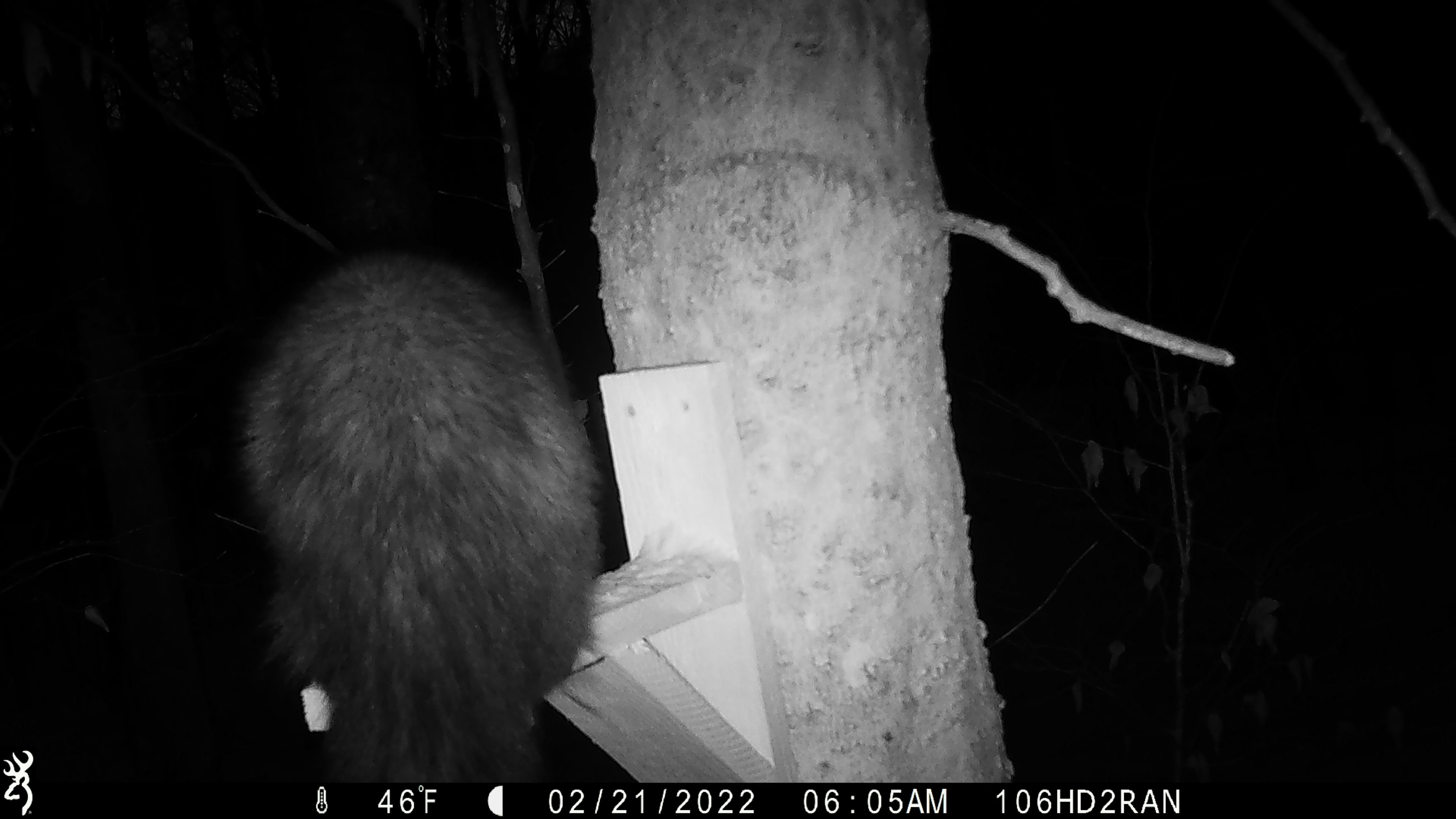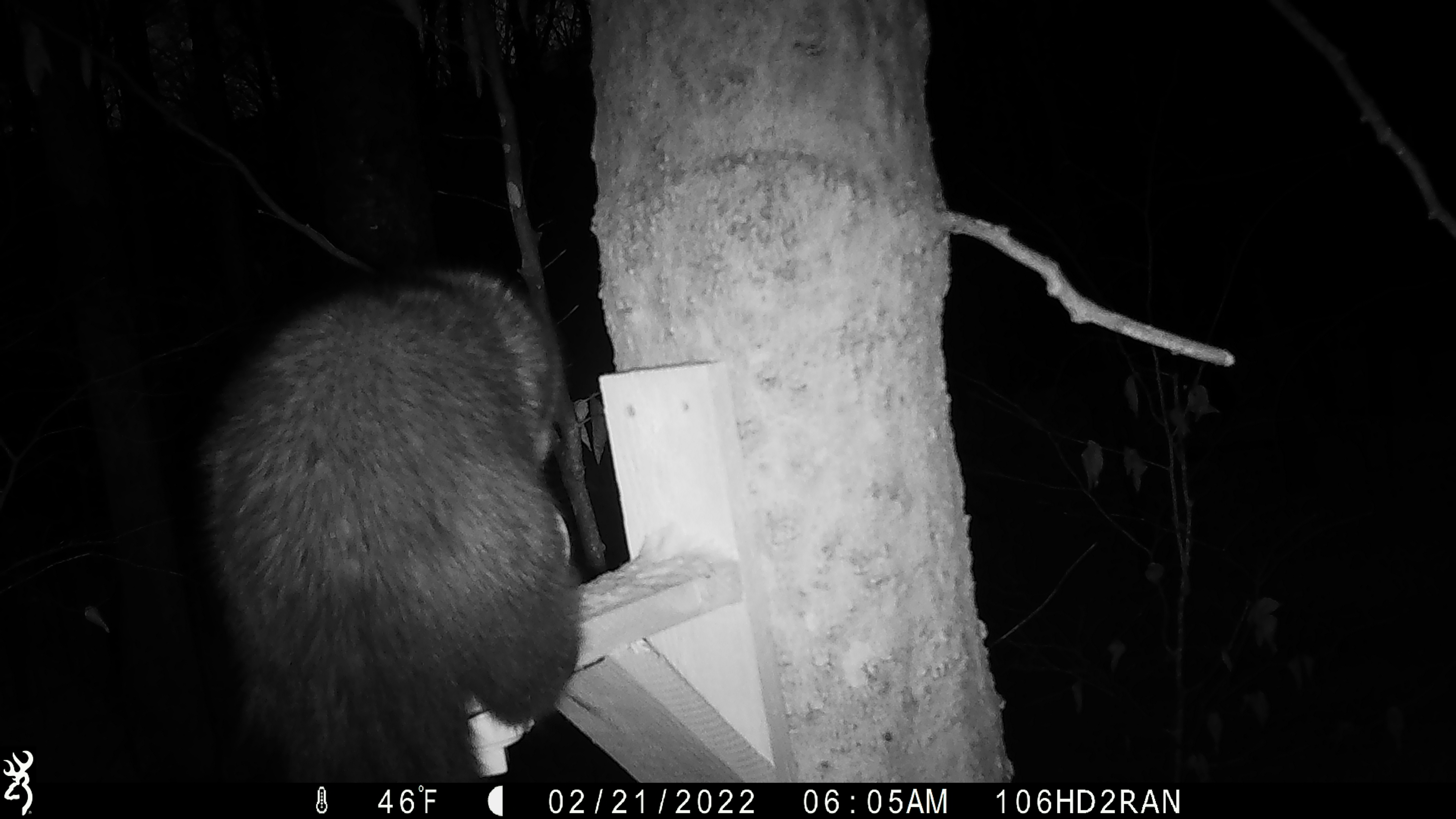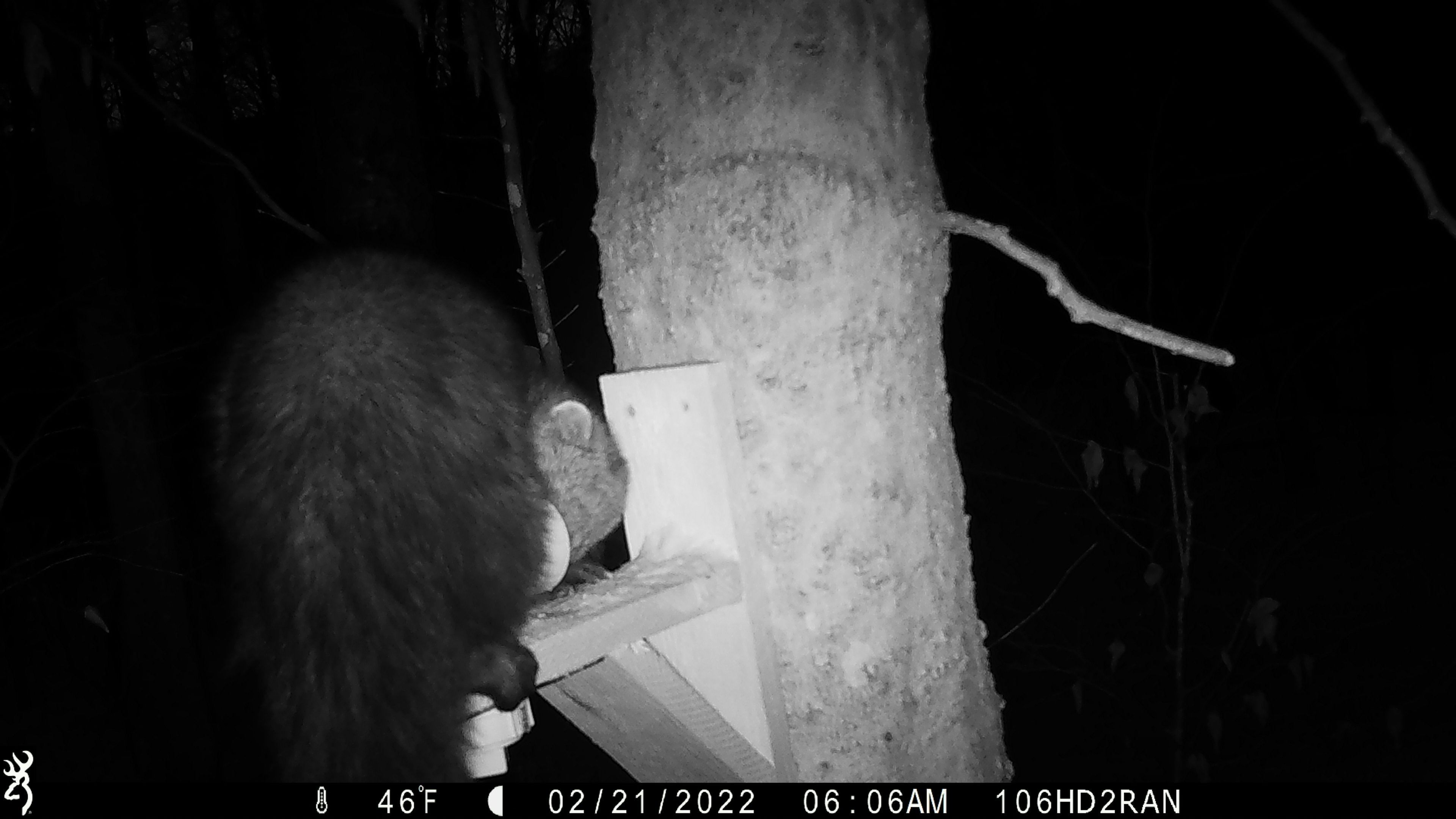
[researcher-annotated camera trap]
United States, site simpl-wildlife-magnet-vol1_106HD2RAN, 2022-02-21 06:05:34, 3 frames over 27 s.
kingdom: Animalia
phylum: Chordata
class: Mammalia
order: Carnivora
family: Mustelidae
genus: Pekania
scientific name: Pekania pennanti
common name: fisher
Fisher (Pekania pennanti).